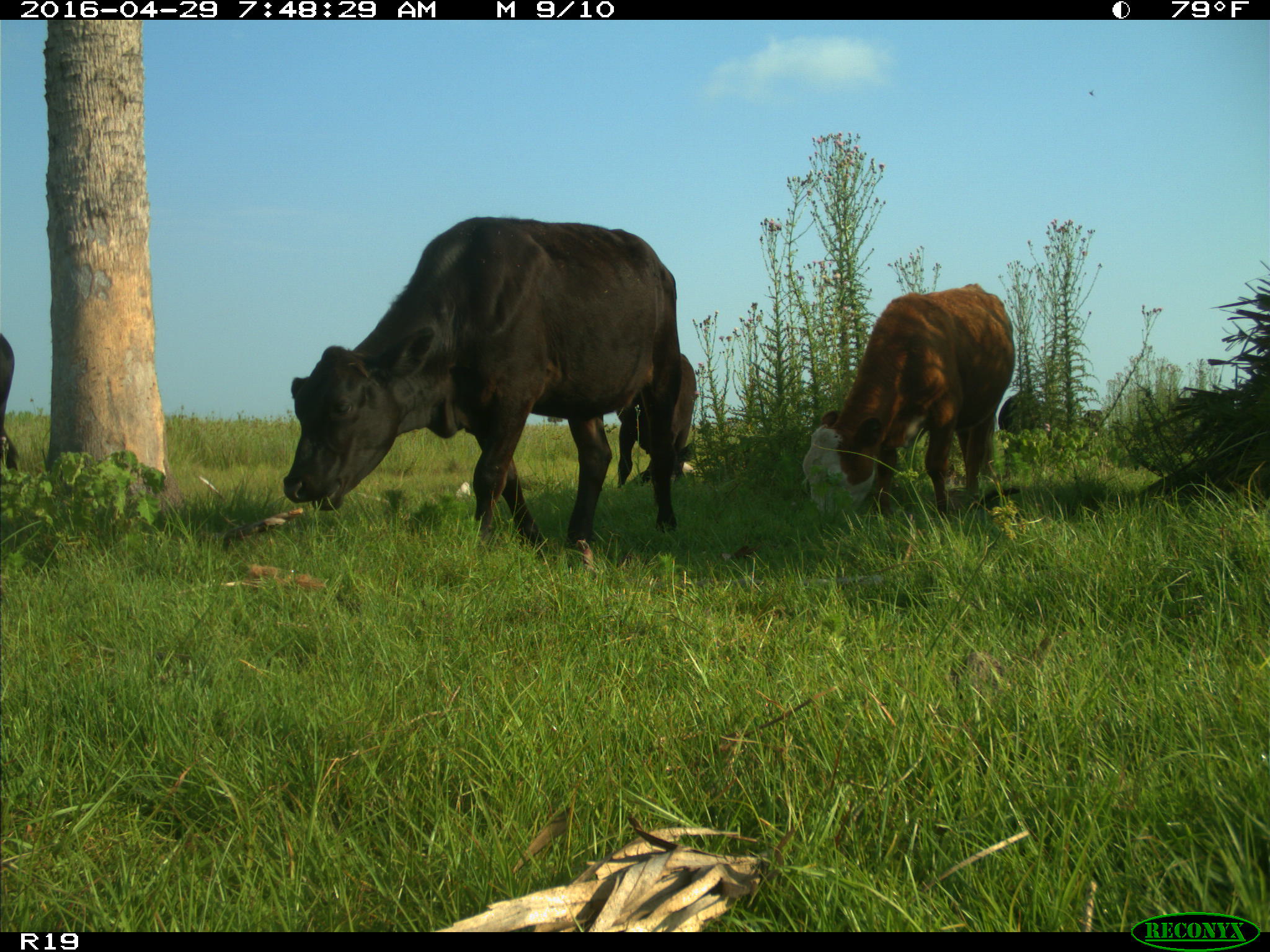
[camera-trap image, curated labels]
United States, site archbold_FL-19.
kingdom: Animalia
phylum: Chordata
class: Mammalia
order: Artiodactyla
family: Bovidae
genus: Bos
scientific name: Bos taurus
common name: domestic cow